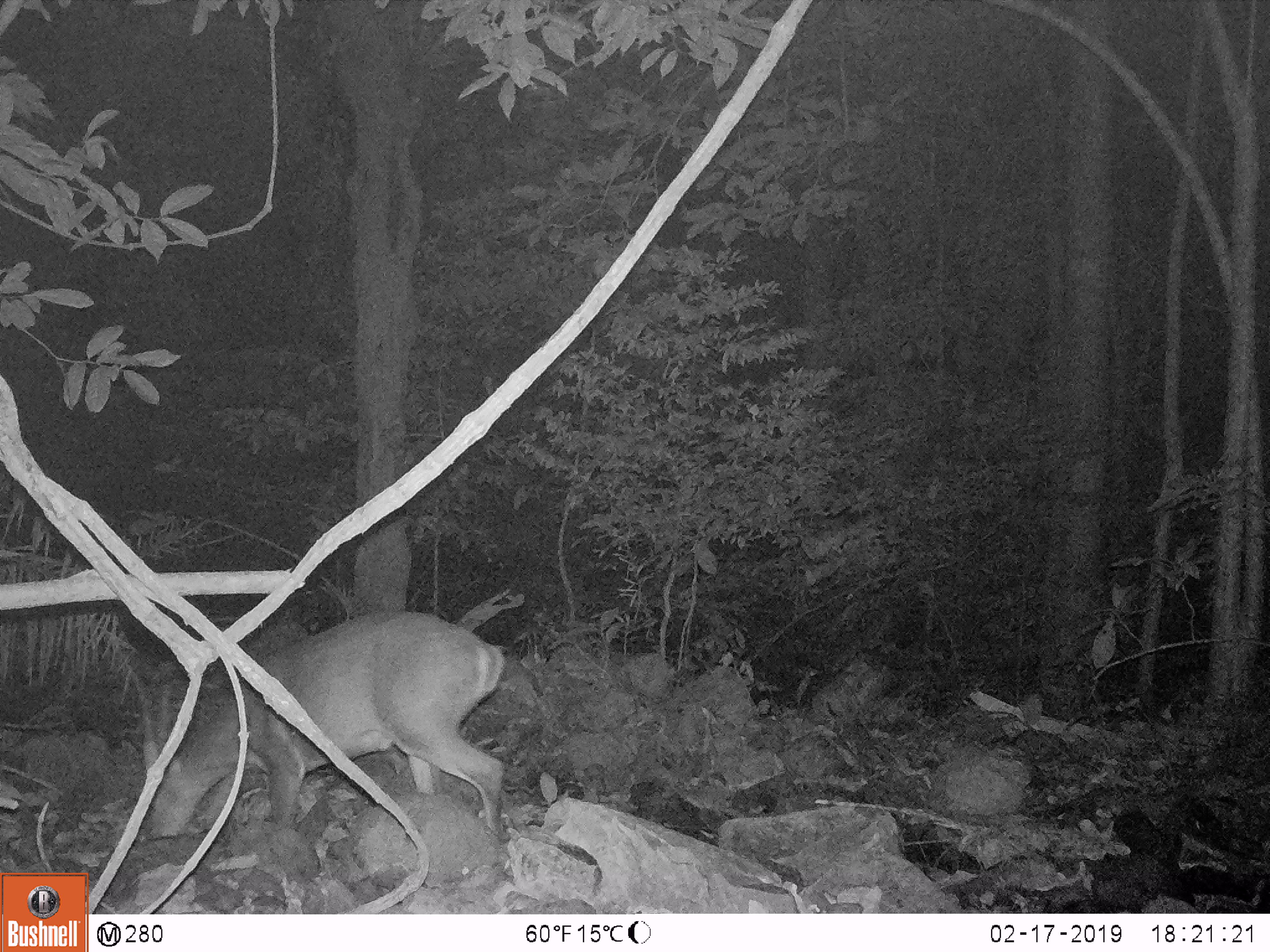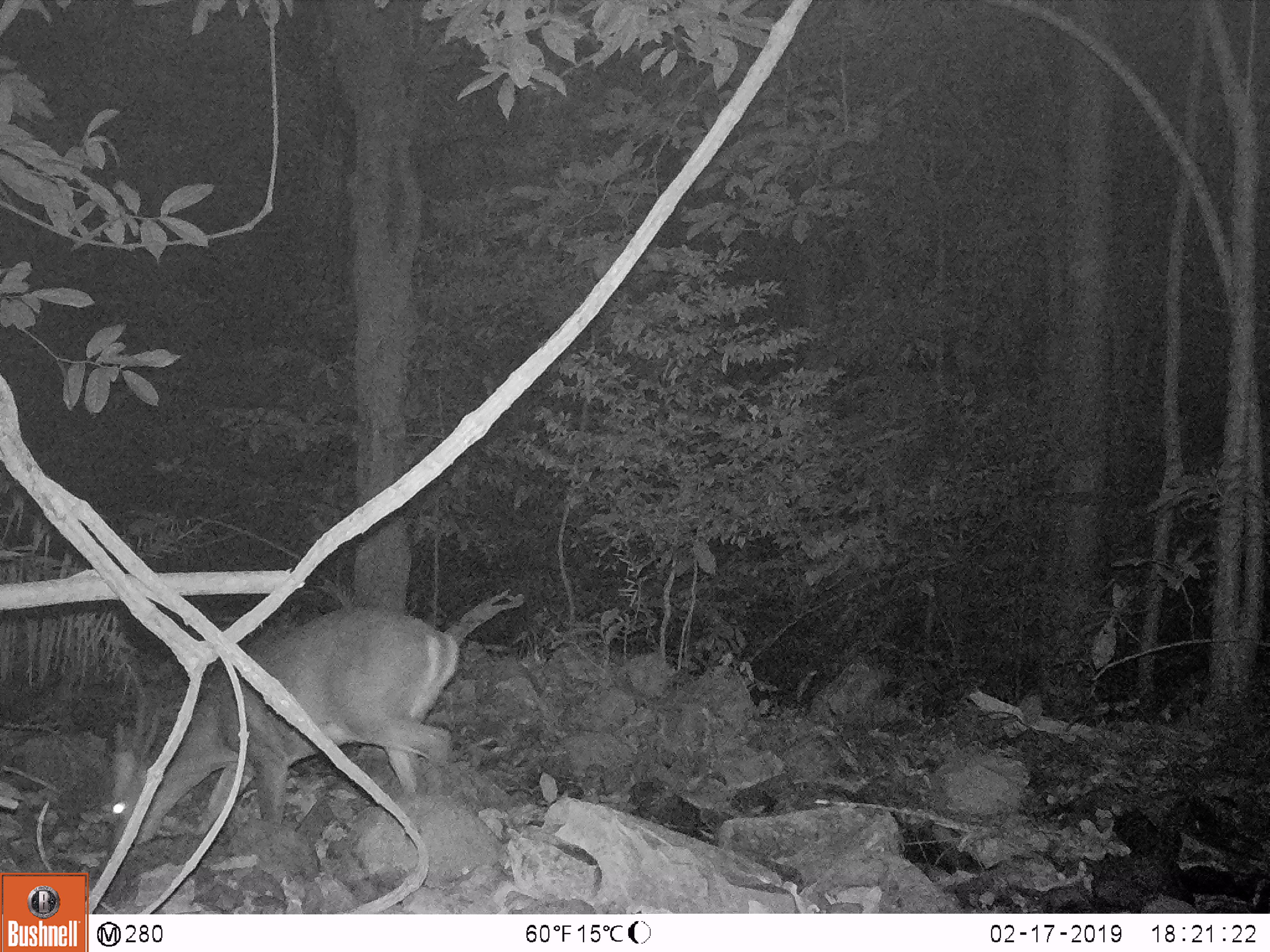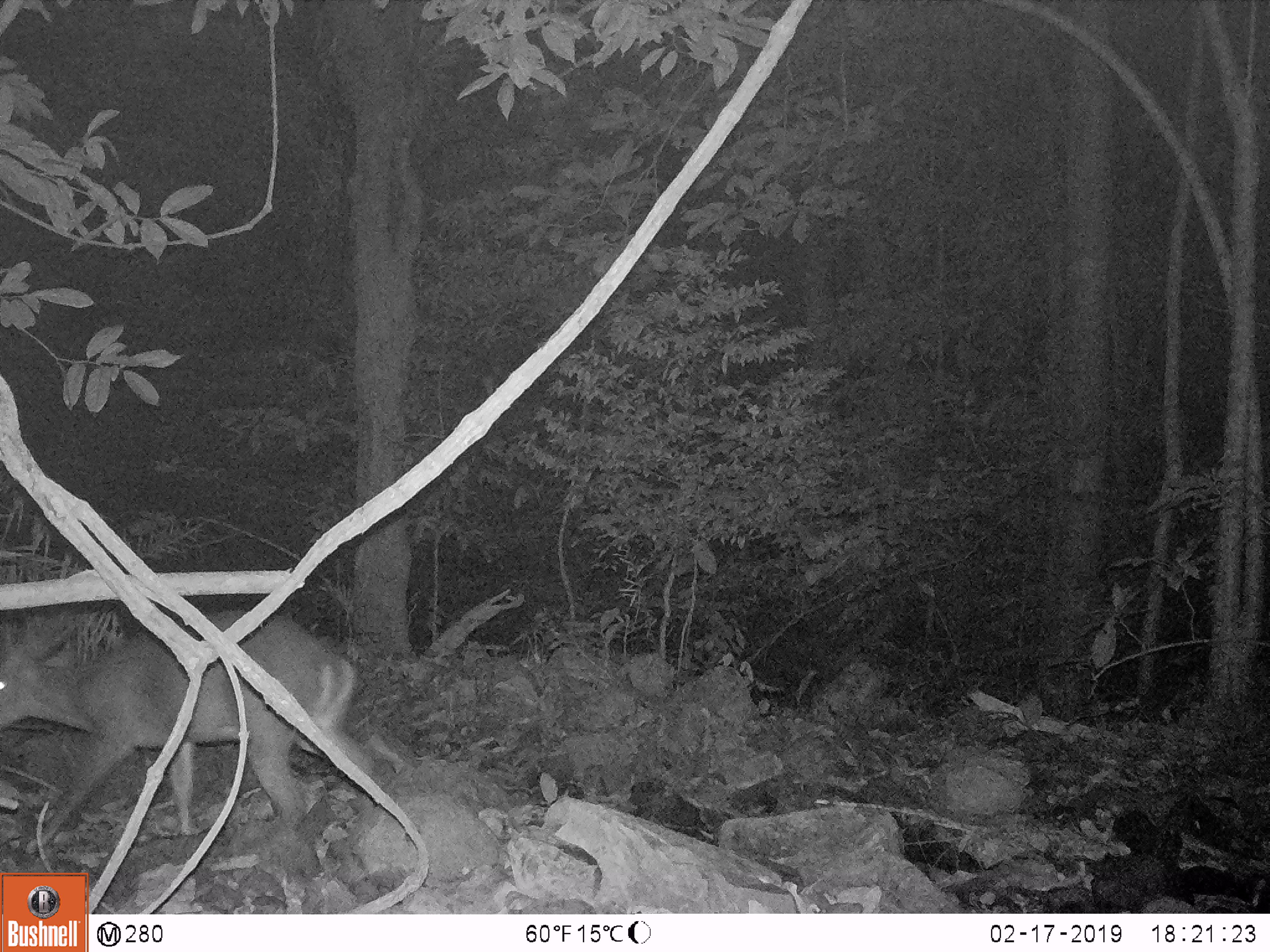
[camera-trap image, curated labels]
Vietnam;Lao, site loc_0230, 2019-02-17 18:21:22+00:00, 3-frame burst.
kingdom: Animalia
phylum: Chordata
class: Mammalia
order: Artiodactyla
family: Cervidae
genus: Muntiacus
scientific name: Muntiacus vuquangensis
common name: large-antlered muntjac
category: large antlered muntjac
Large antlered muntjac (large-antlered muntjac) (Muntiacus vuquangensis). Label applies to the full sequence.